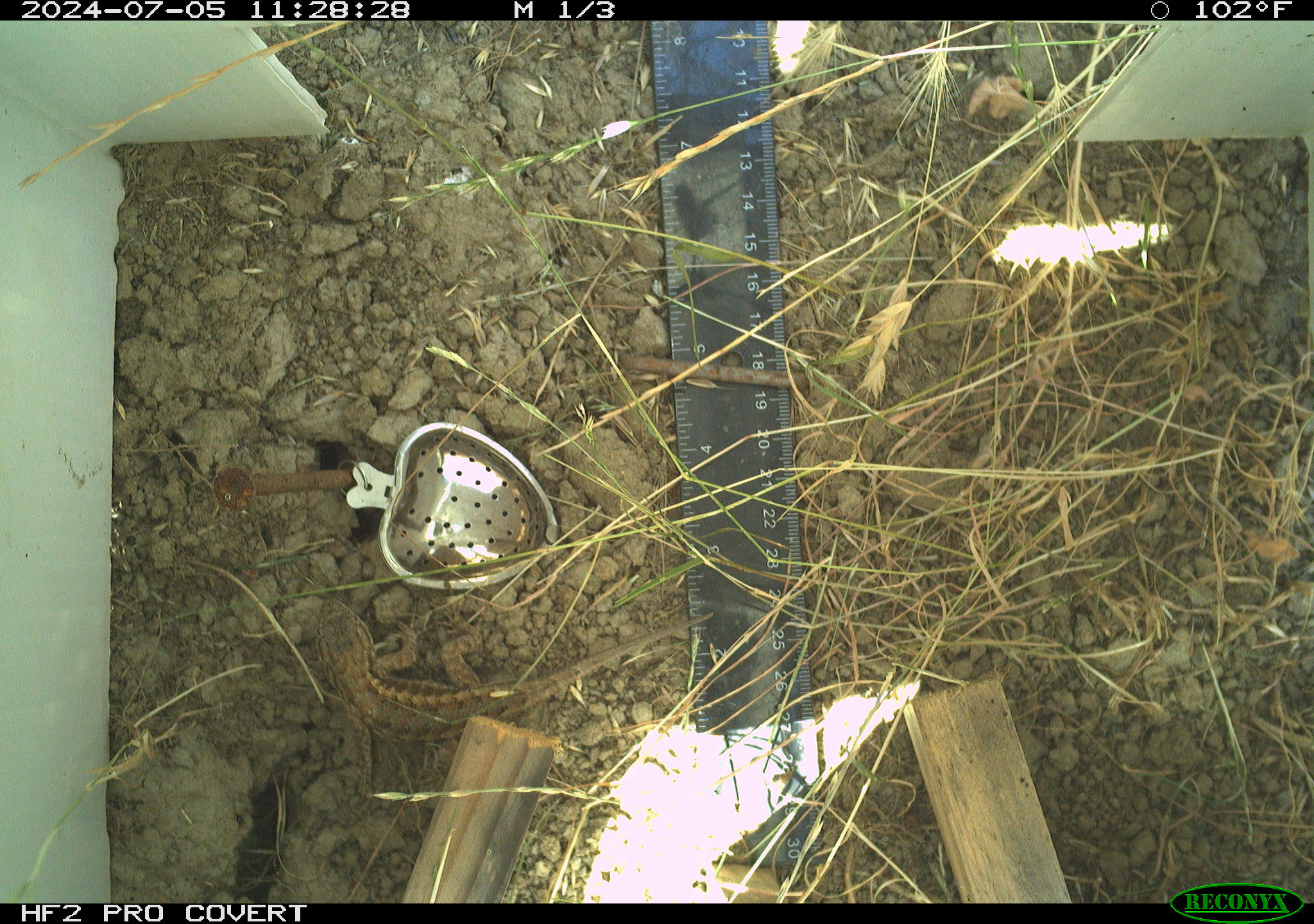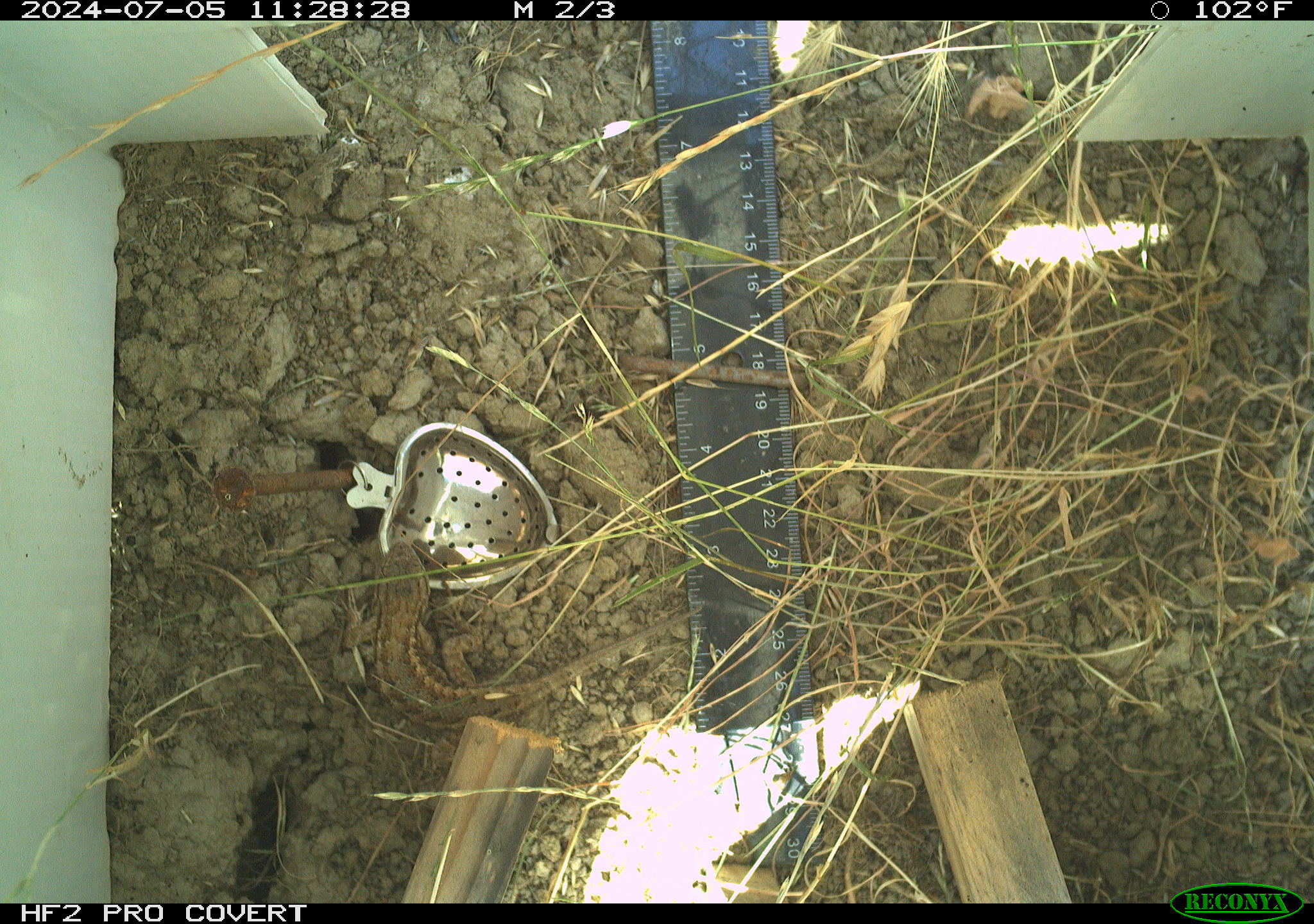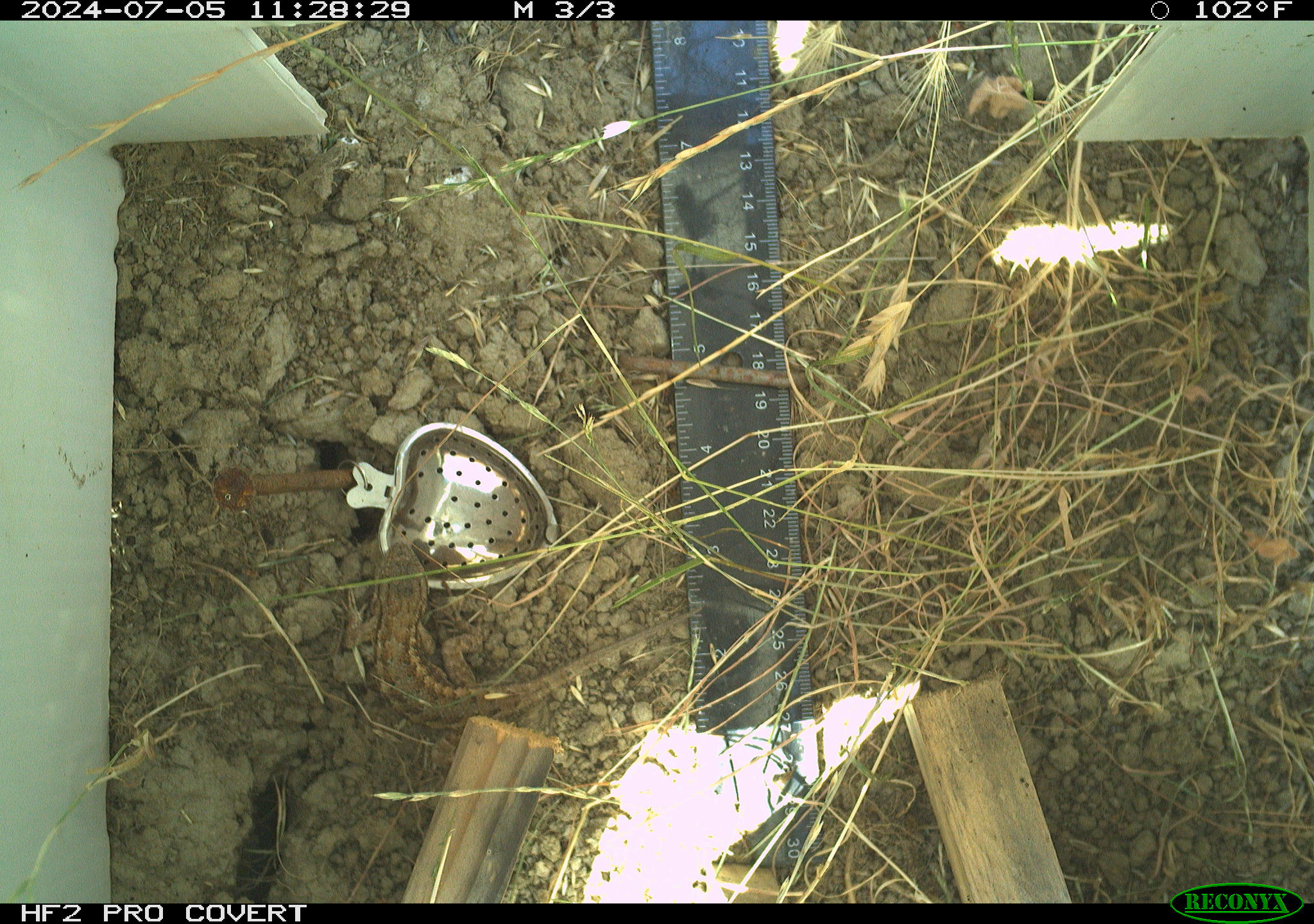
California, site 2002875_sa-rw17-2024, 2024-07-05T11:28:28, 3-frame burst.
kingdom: Animalia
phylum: Chordata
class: Reptilia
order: Squamata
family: Phrynosomatidae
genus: Sceloporus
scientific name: Sceloporus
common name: spiny lizards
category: sceloporus species